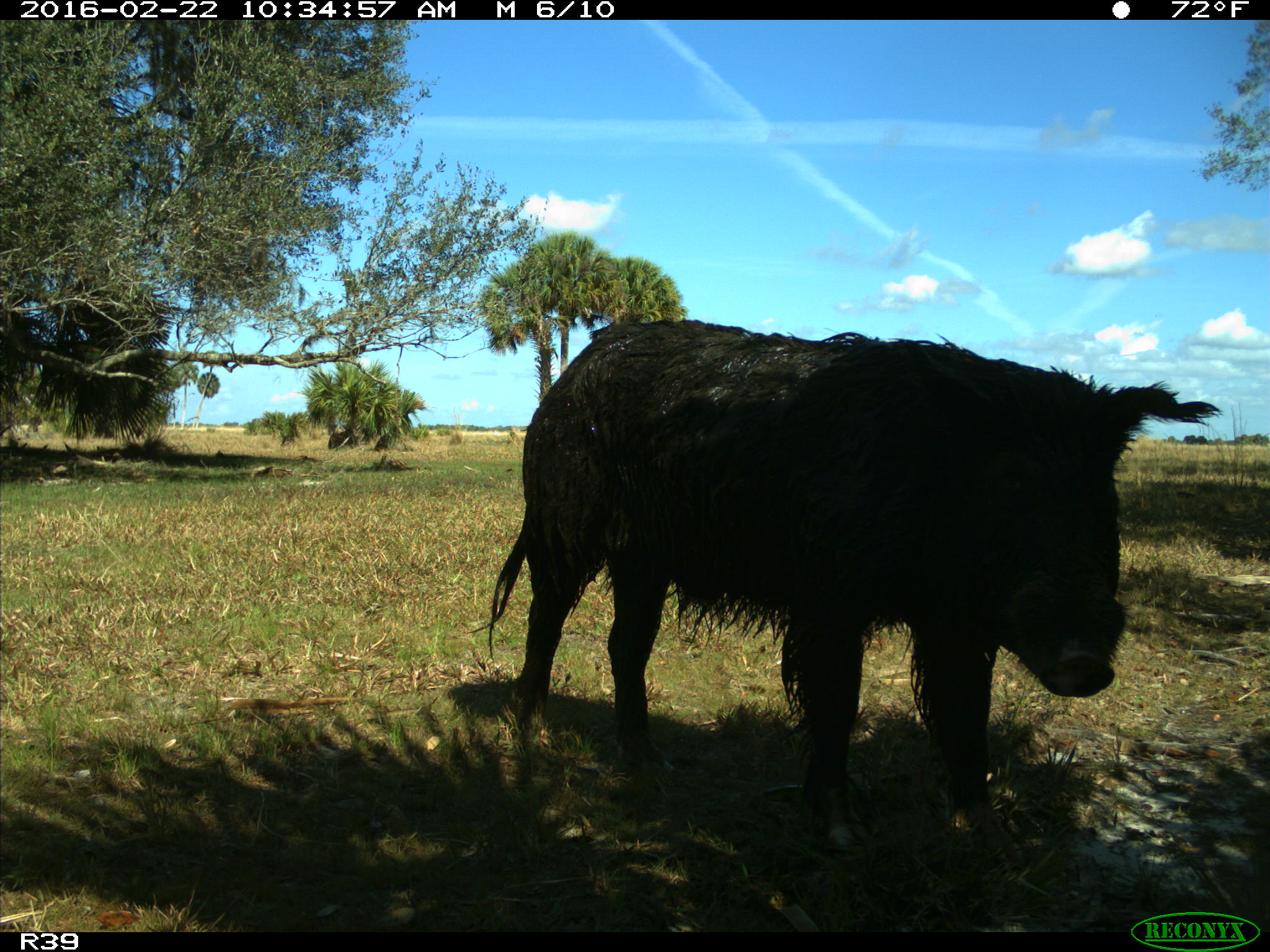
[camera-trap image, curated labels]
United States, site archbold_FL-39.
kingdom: Animalia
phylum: Chordata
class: Mammalia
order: Artiodactyla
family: Suidae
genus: Sus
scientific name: Sus scrofa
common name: wild boar